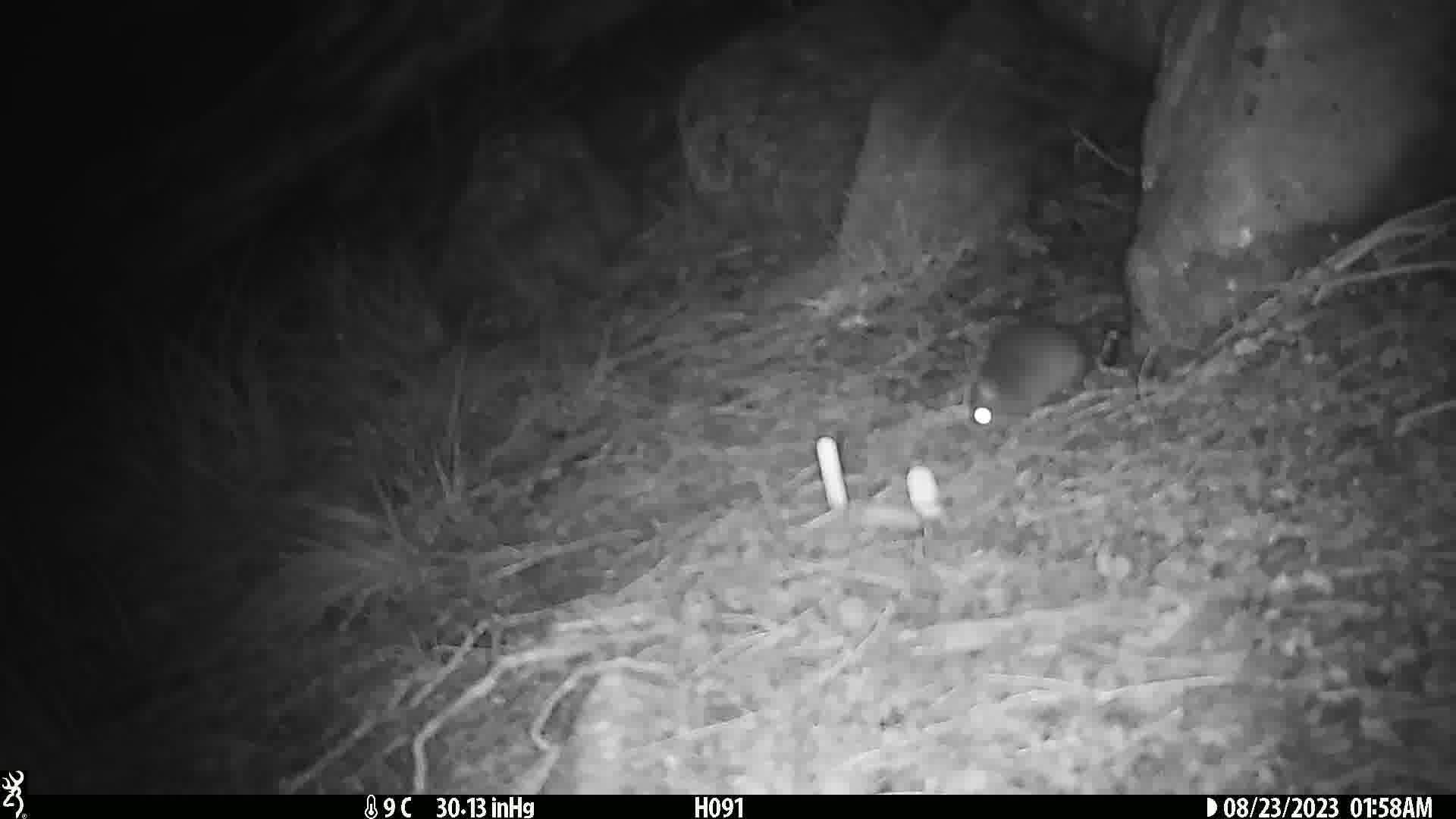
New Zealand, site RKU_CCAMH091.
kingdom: Animalia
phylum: Chordata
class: Mammalia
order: Rodentia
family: Muridae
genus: Rattus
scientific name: Rattus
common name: rat